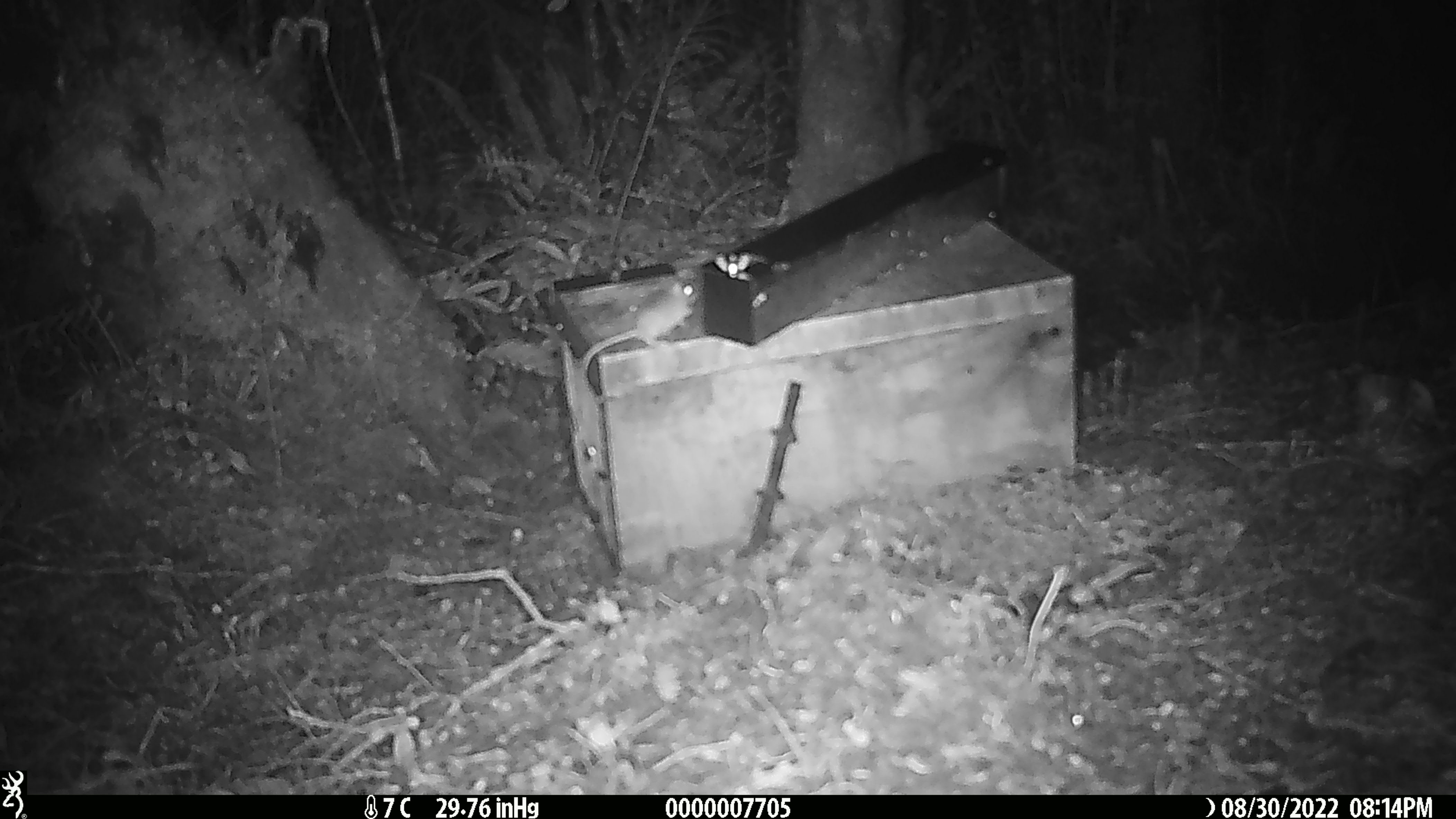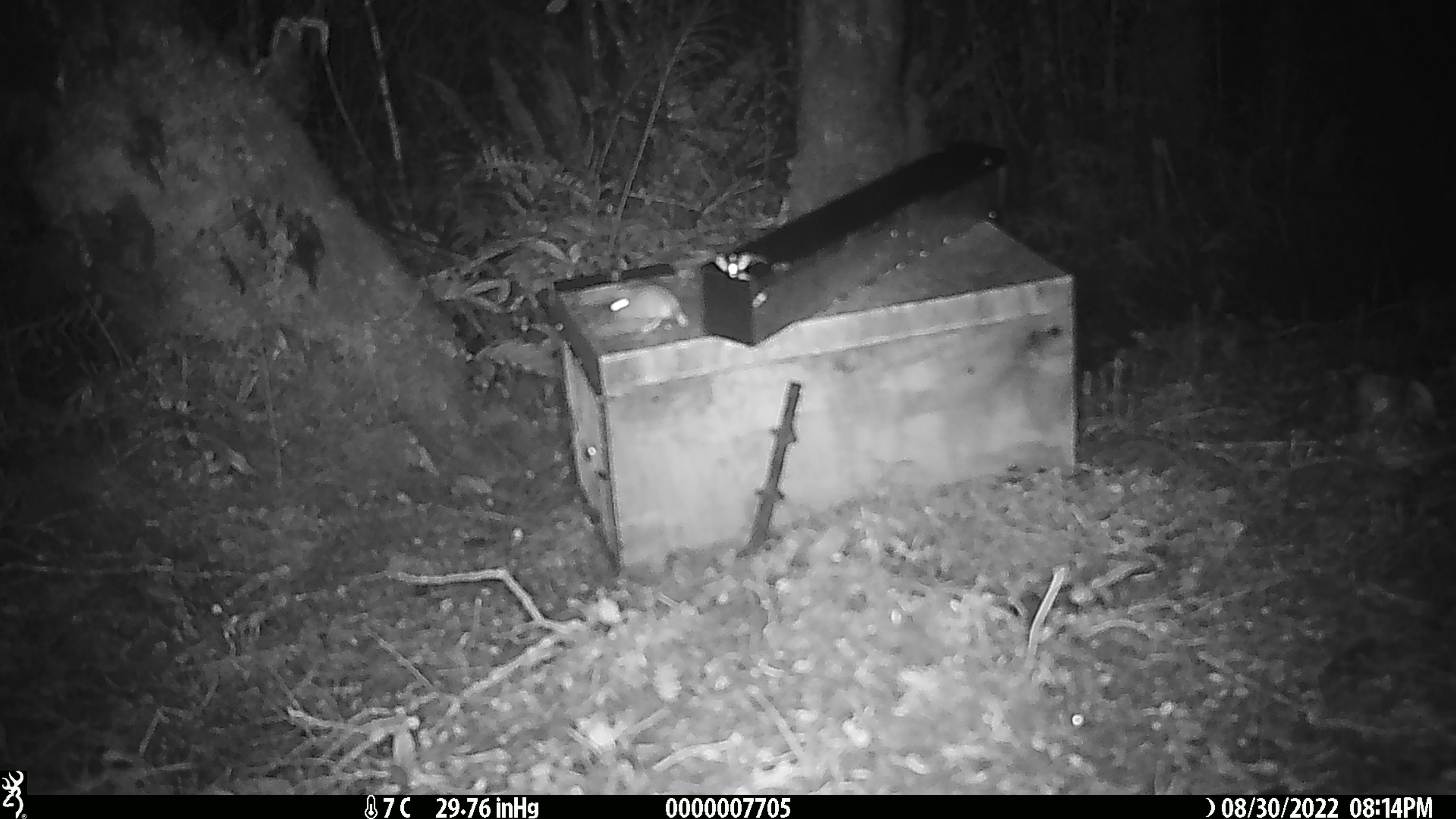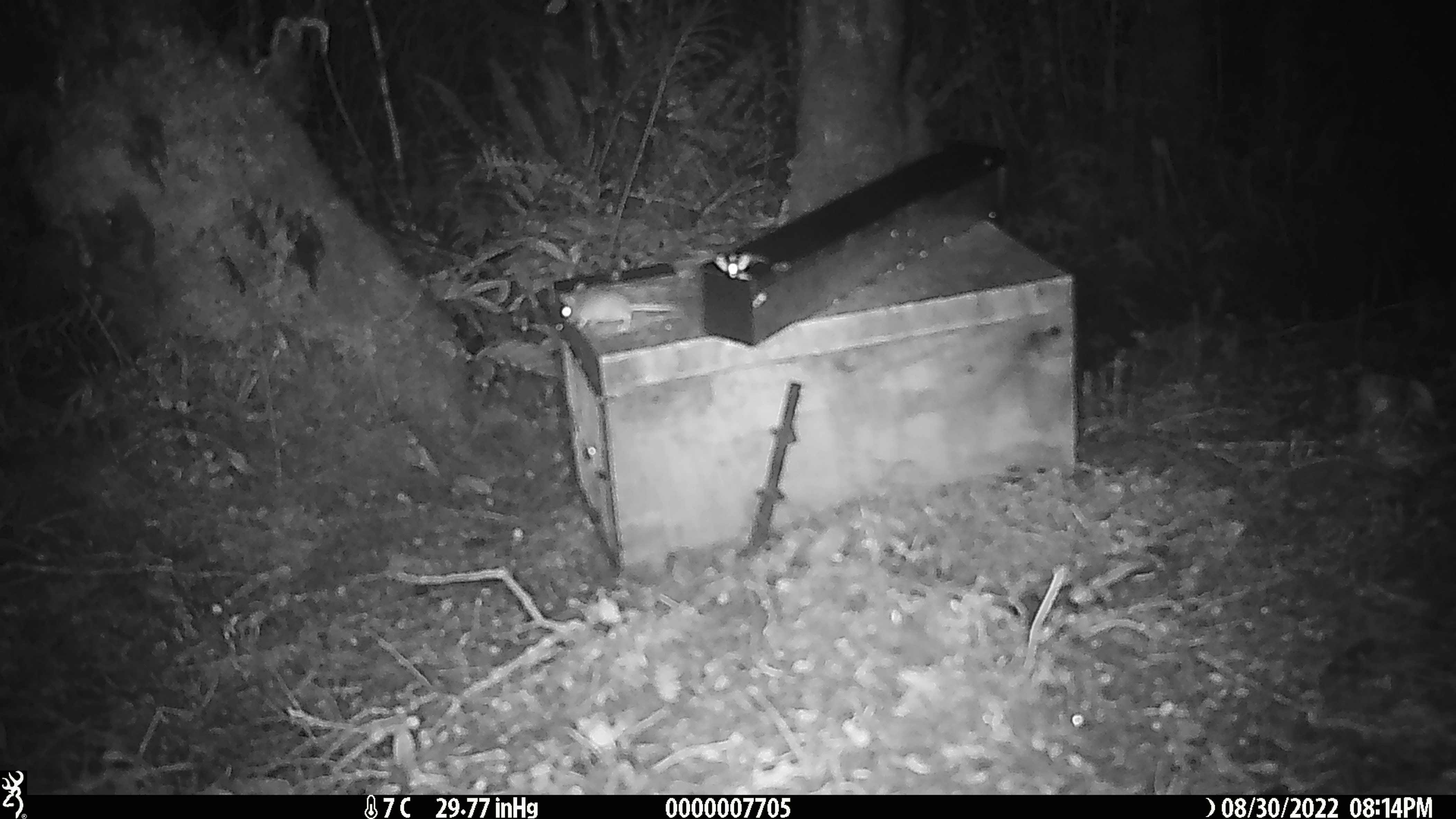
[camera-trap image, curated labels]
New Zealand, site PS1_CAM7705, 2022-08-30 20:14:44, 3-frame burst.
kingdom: Animalia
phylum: Chordata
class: Mammalia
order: Rodentia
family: Muridae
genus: Mus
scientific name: Mus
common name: mouse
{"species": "mouse (Mus)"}